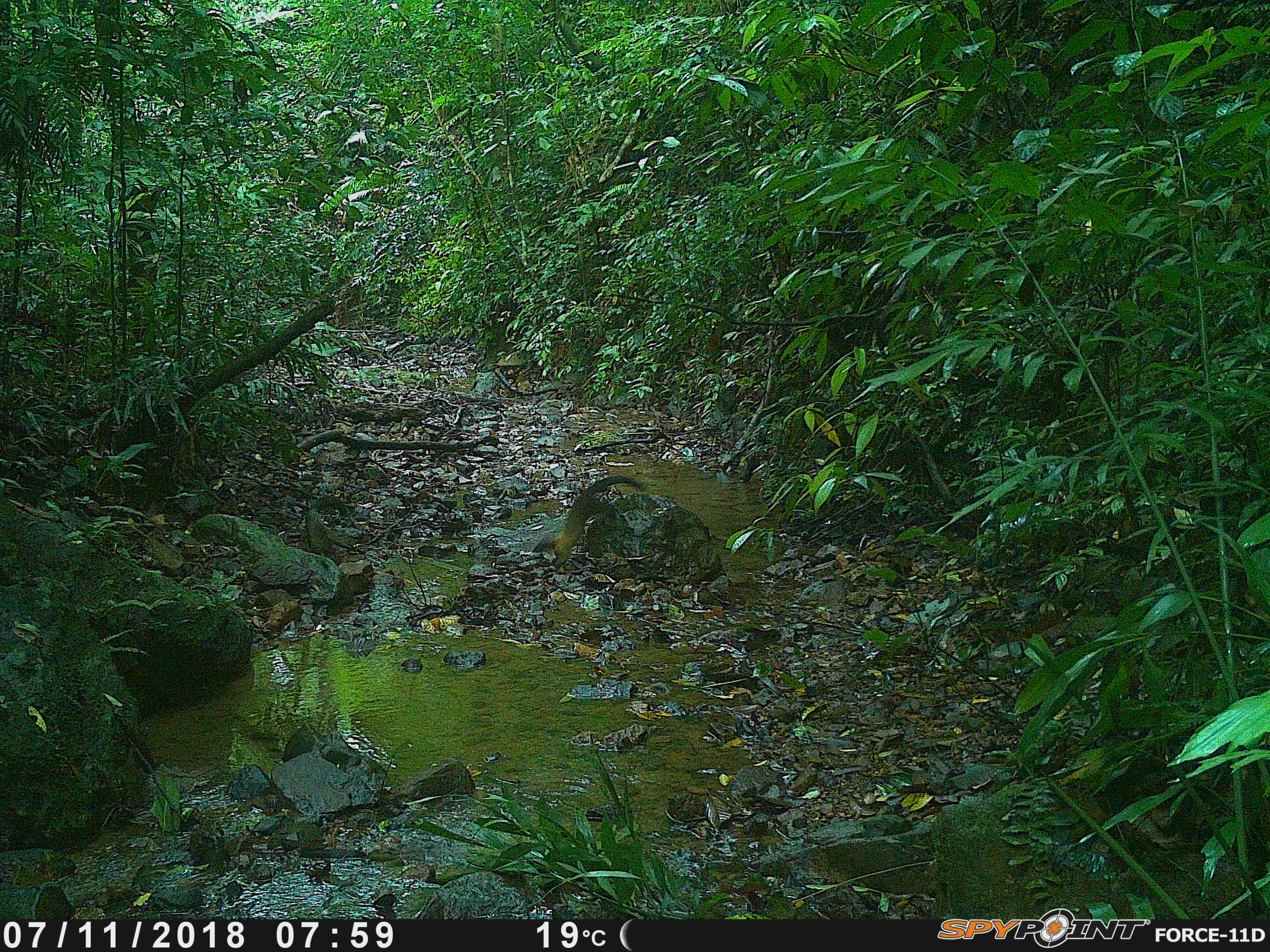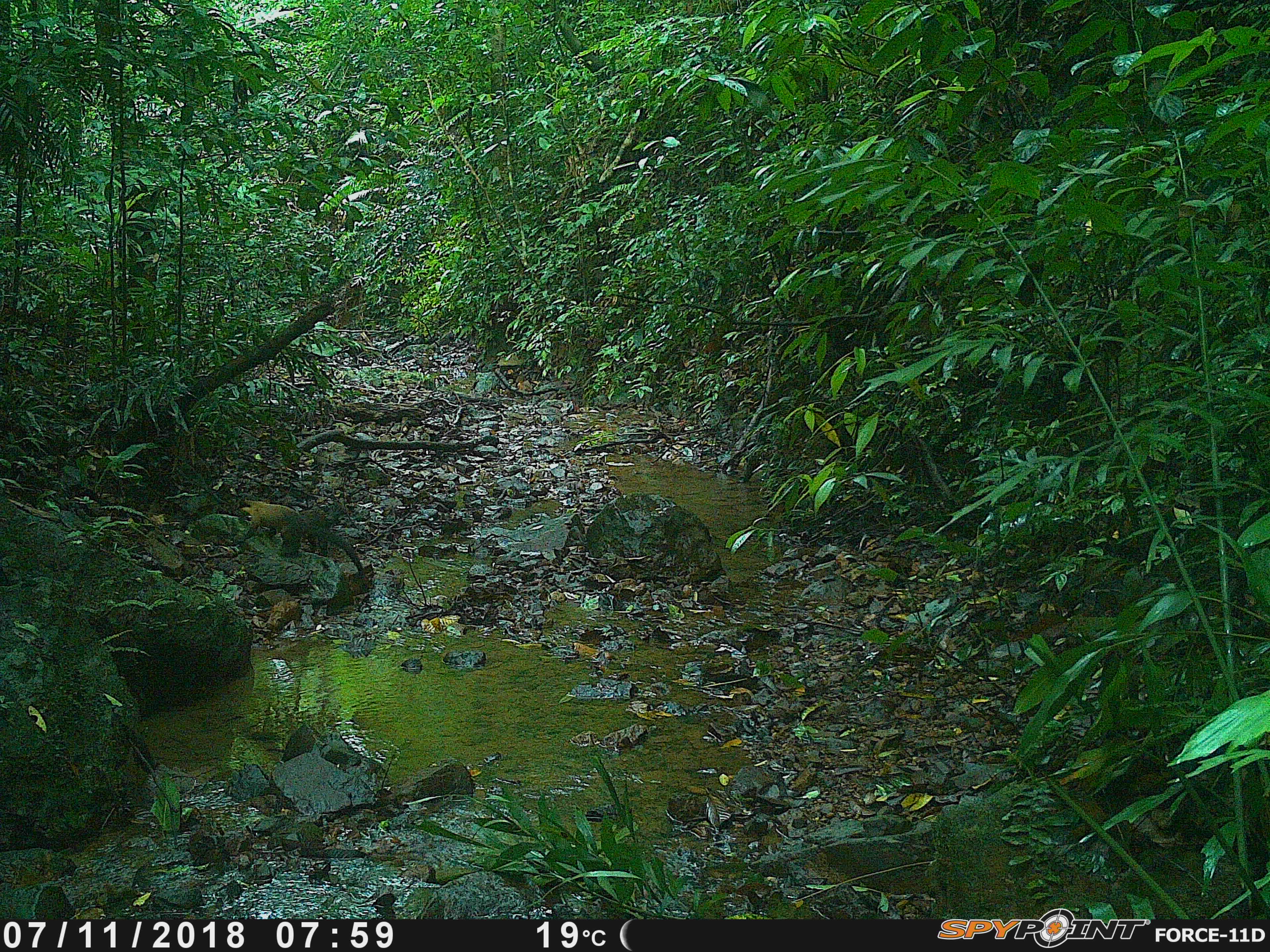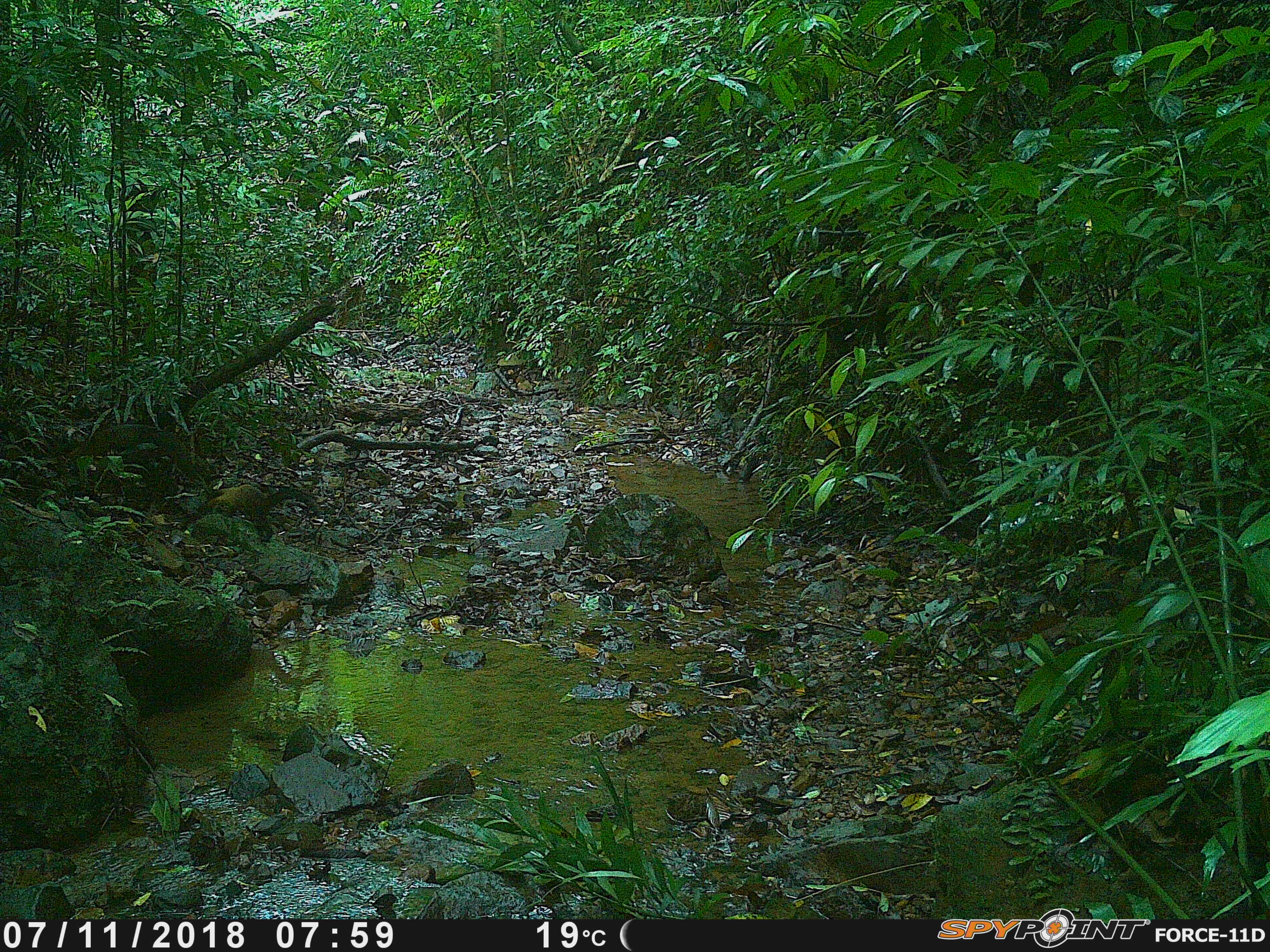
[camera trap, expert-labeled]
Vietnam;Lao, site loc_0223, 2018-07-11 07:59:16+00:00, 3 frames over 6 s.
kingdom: Animalia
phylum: Chordata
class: Mammalia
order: Carnivora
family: Mustelidae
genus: Martes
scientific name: Martes flavigula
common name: yellow-throated marten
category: yellow throated marten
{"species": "yellow throated marten (yellow-throated marten) (Martes flavigula)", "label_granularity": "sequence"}